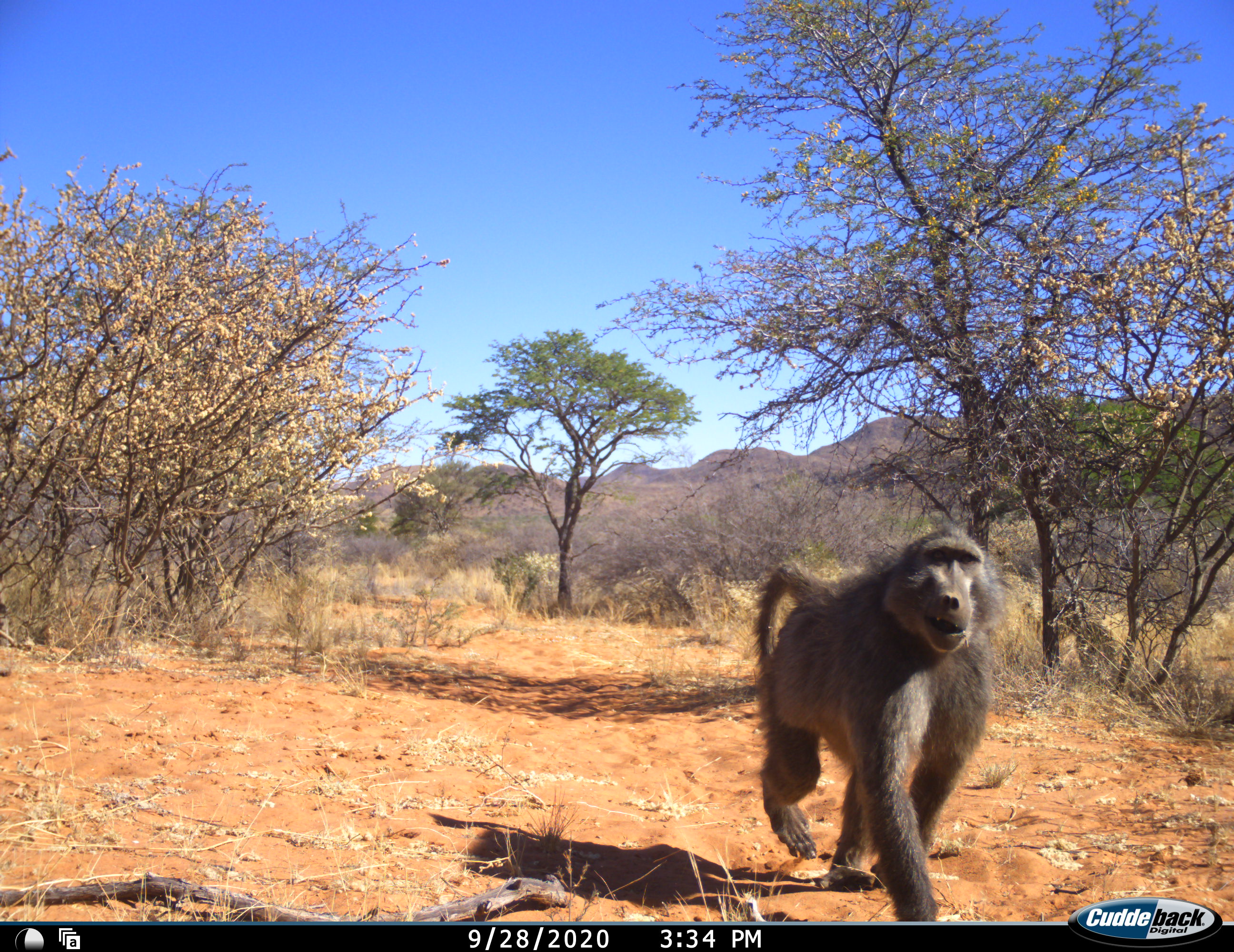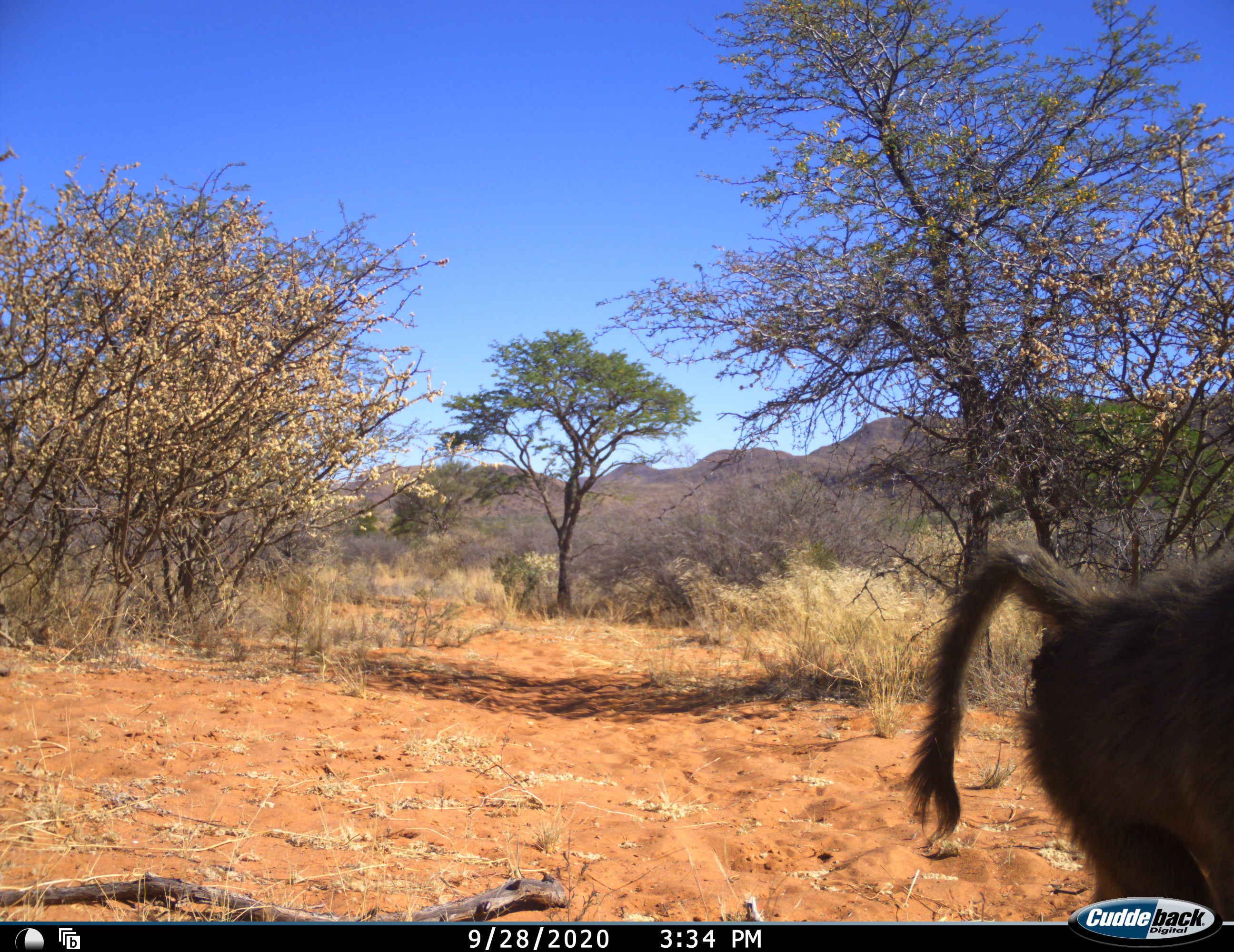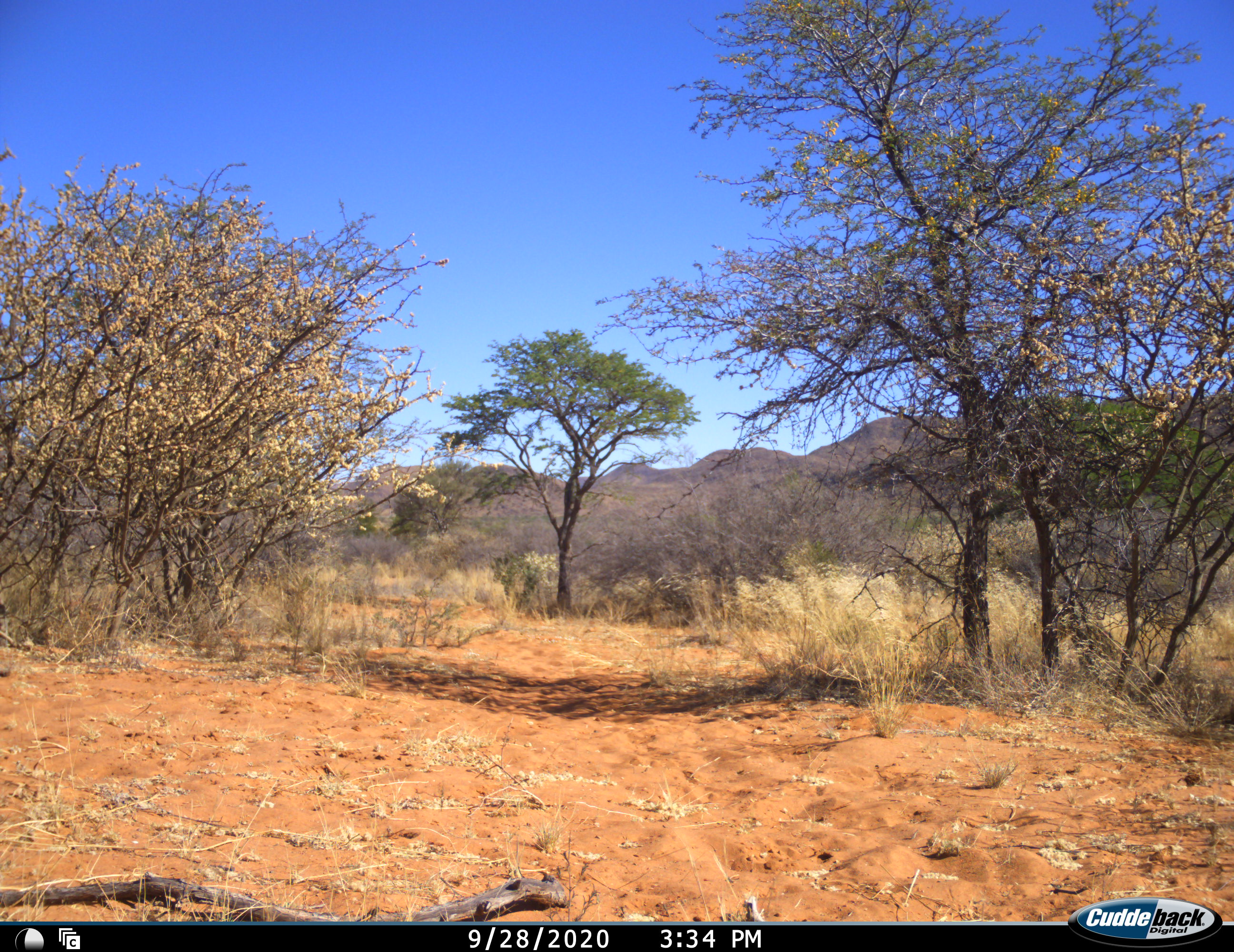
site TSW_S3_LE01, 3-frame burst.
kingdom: Animalia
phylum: Chordata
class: Mammalia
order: Primates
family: Cercopithecidae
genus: Papio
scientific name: Papio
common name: baboon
Baboon (Papio), count 1. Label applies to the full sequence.